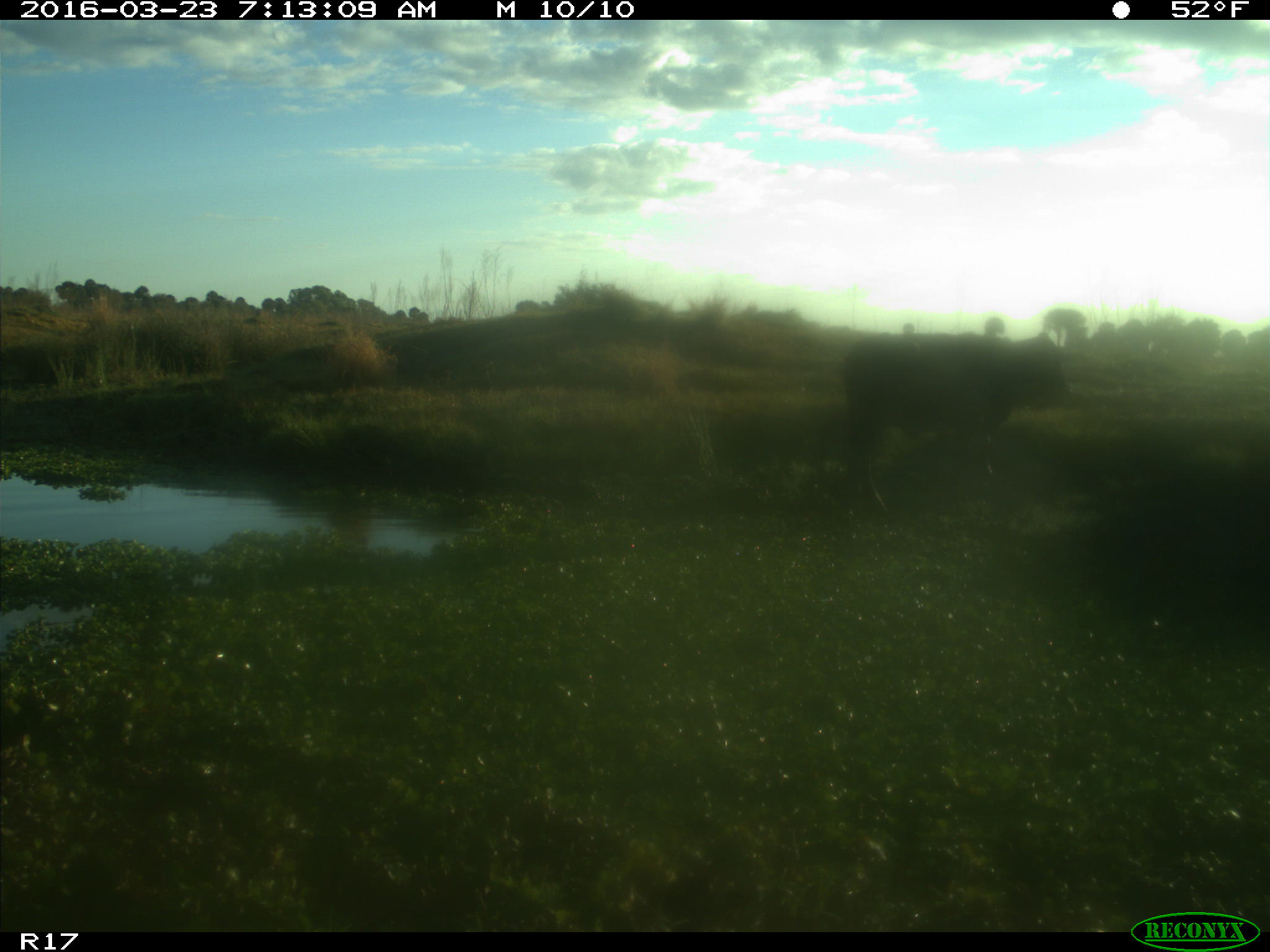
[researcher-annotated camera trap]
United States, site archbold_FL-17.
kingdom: Animalia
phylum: Chordata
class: Mammalia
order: Artiodactyla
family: Bovidae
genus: Bos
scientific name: Bos taurus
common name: domestic cow